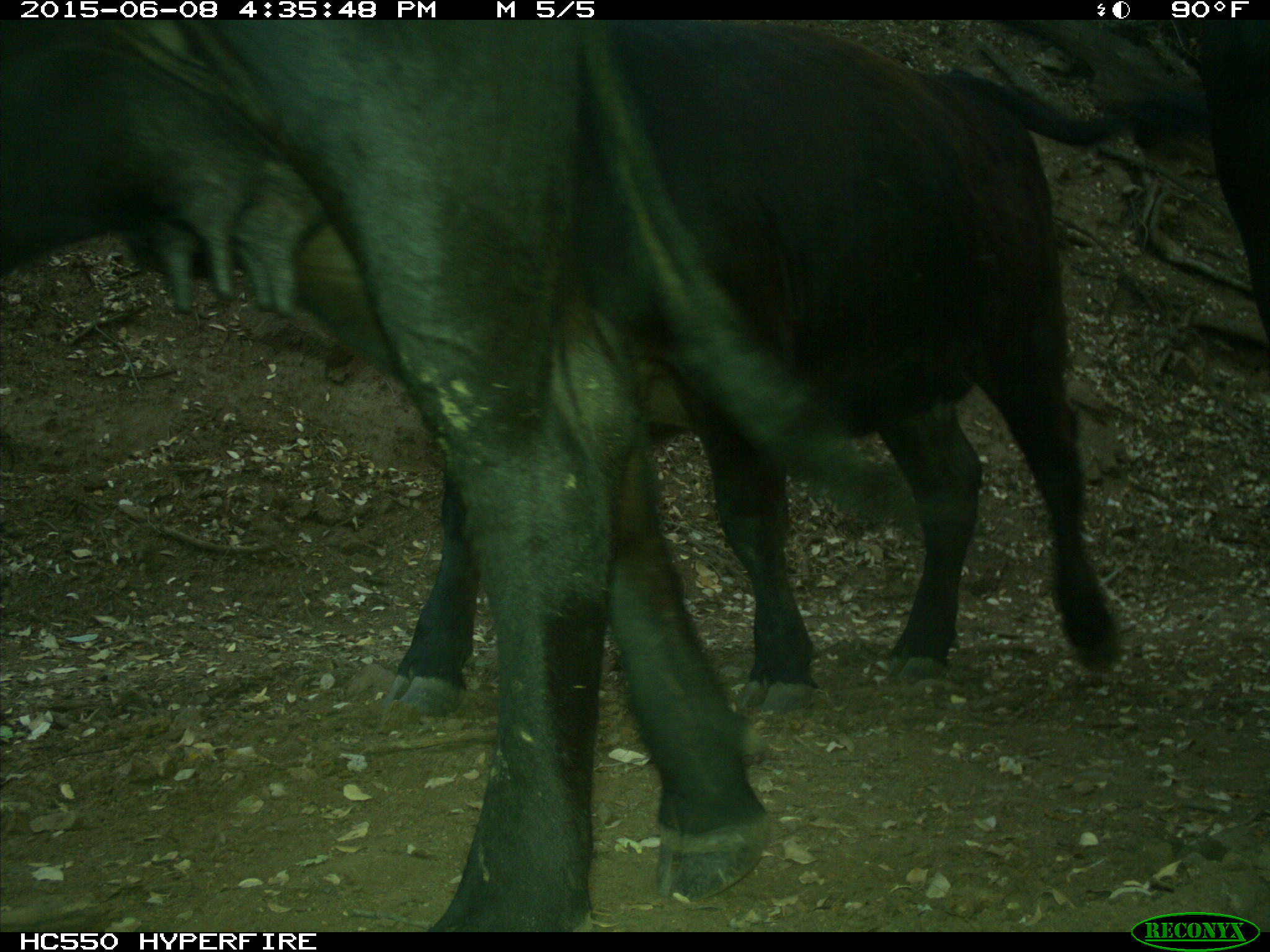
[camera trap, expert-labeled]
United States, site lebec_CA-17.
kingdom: Animalia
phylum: Chordata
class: Mammalia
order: Artiodactyla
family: Bovidae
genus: Bos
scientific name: Bos taurus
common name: domestic cow